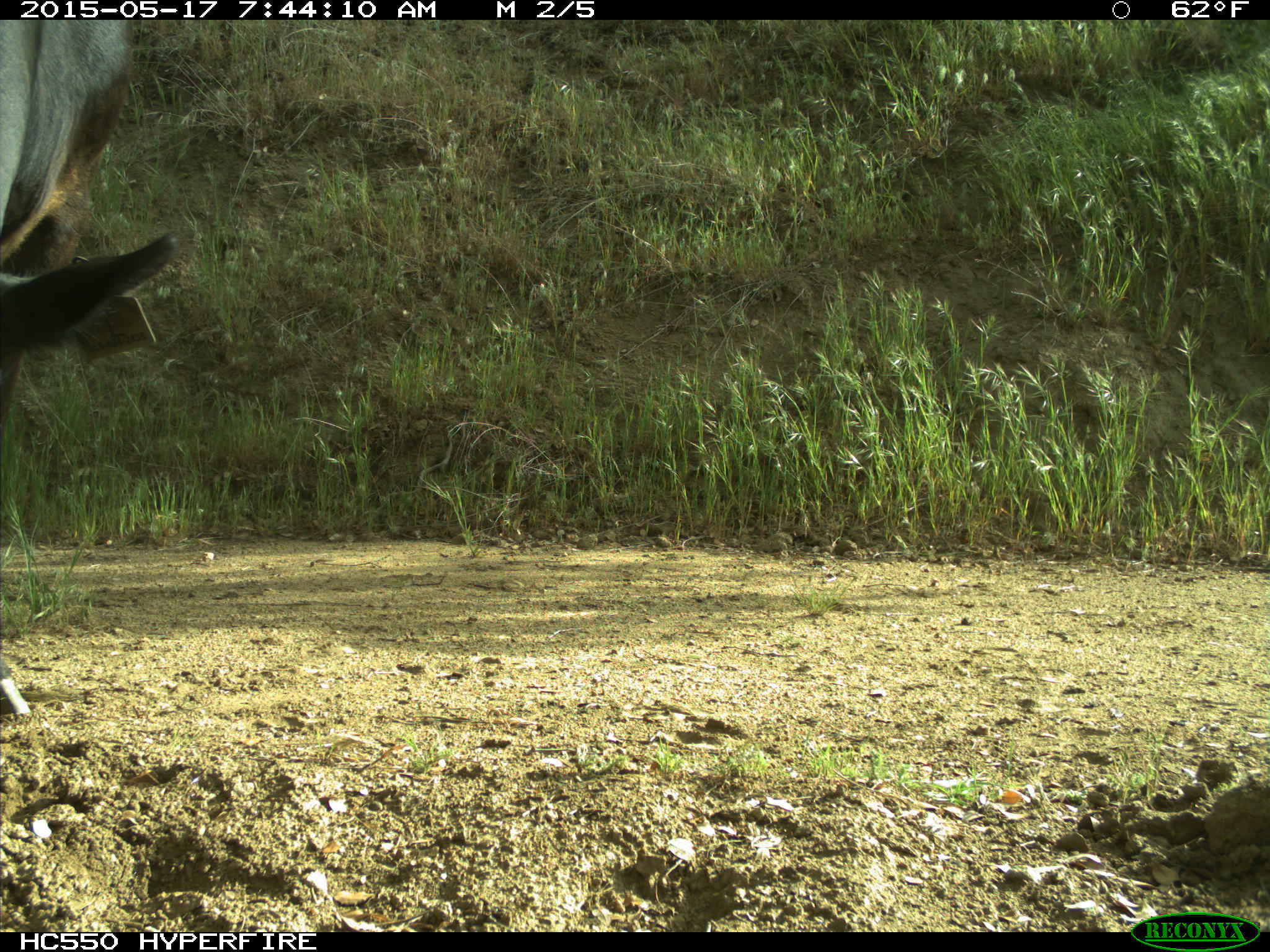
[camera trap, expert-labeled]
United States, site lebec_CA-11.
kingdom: Animalia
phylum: Chordata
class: Mammalia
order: Artiodactyla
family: Bovidae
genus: Bos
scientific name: Bos taurus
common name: domestic cow